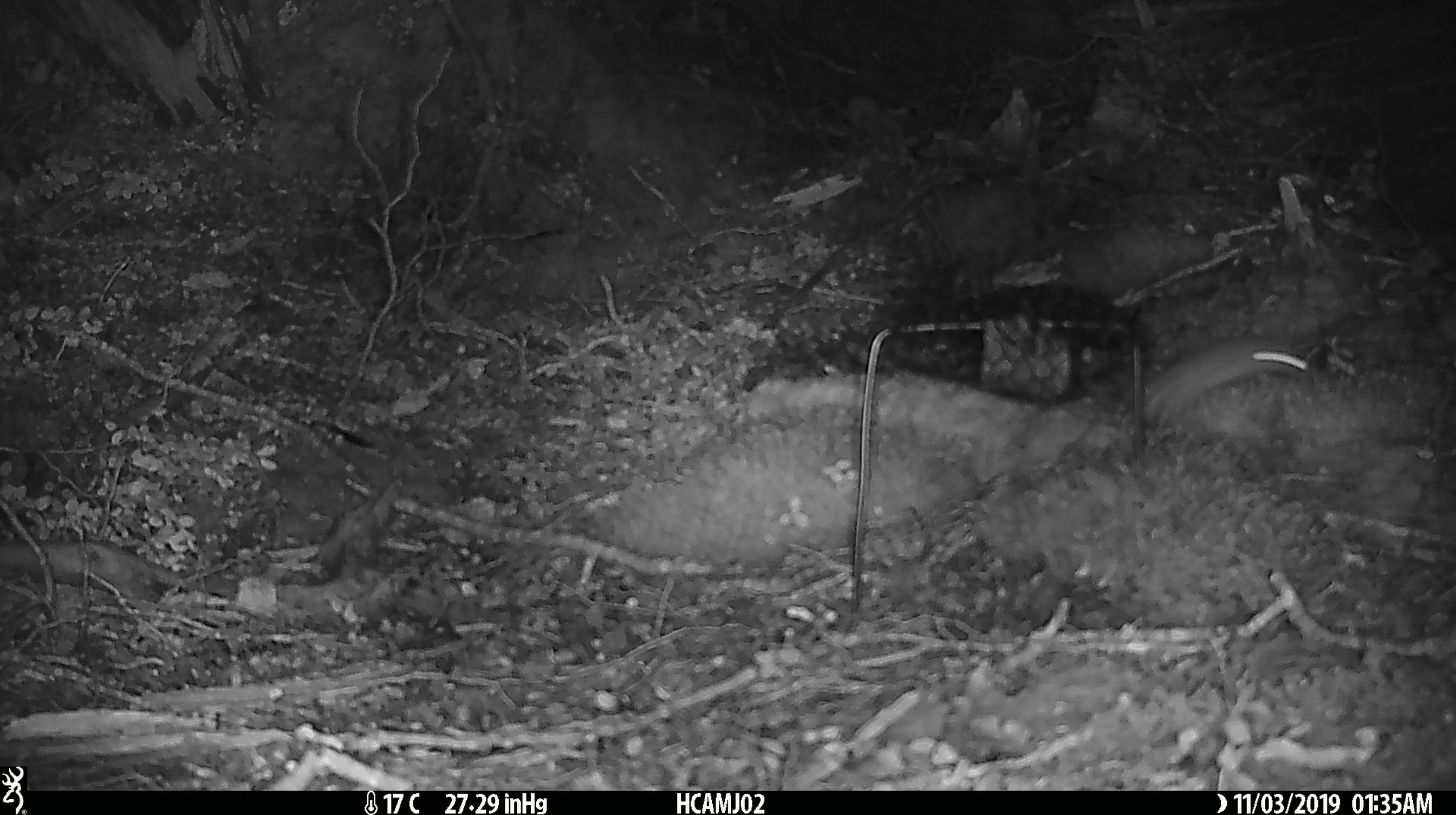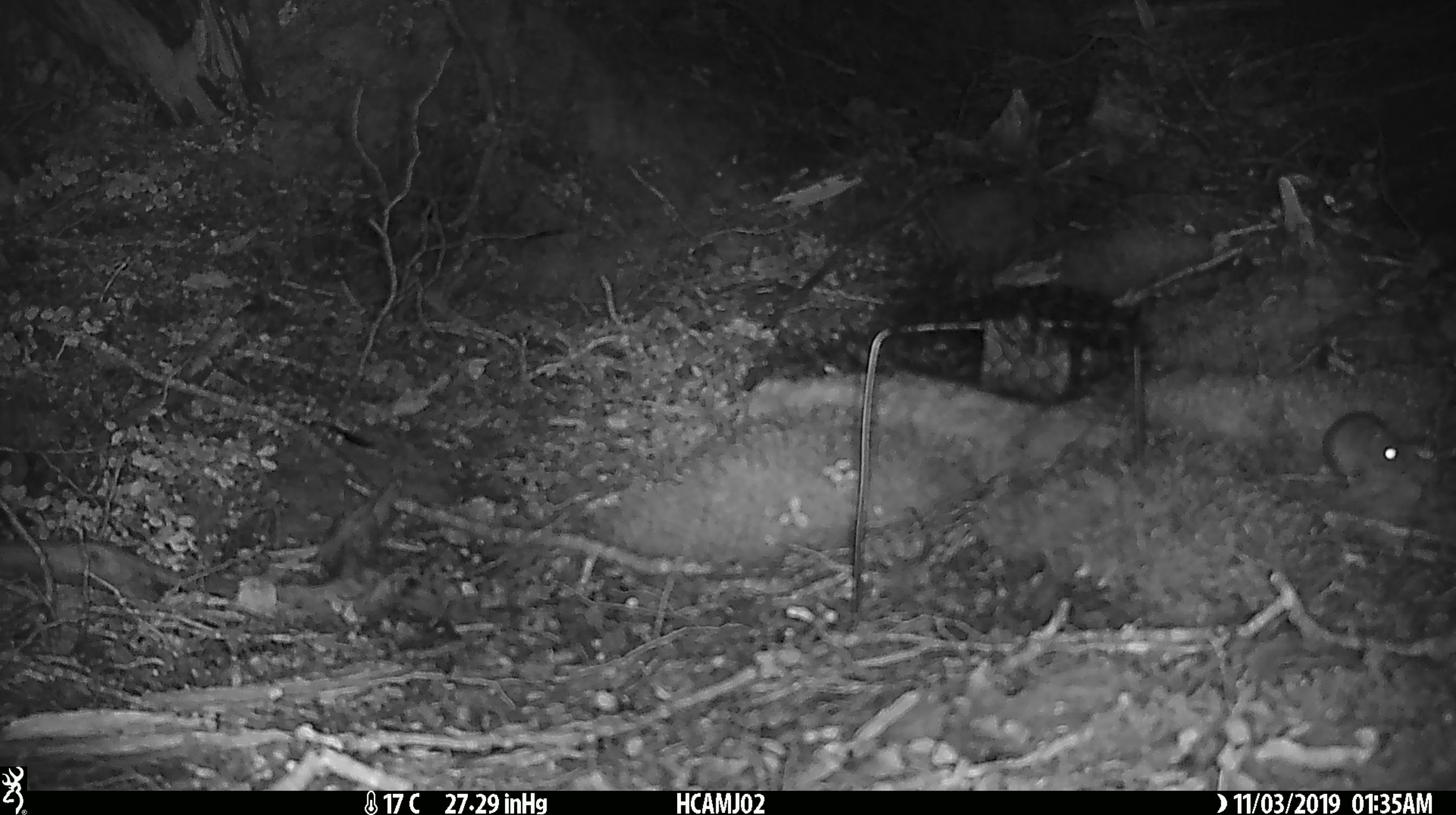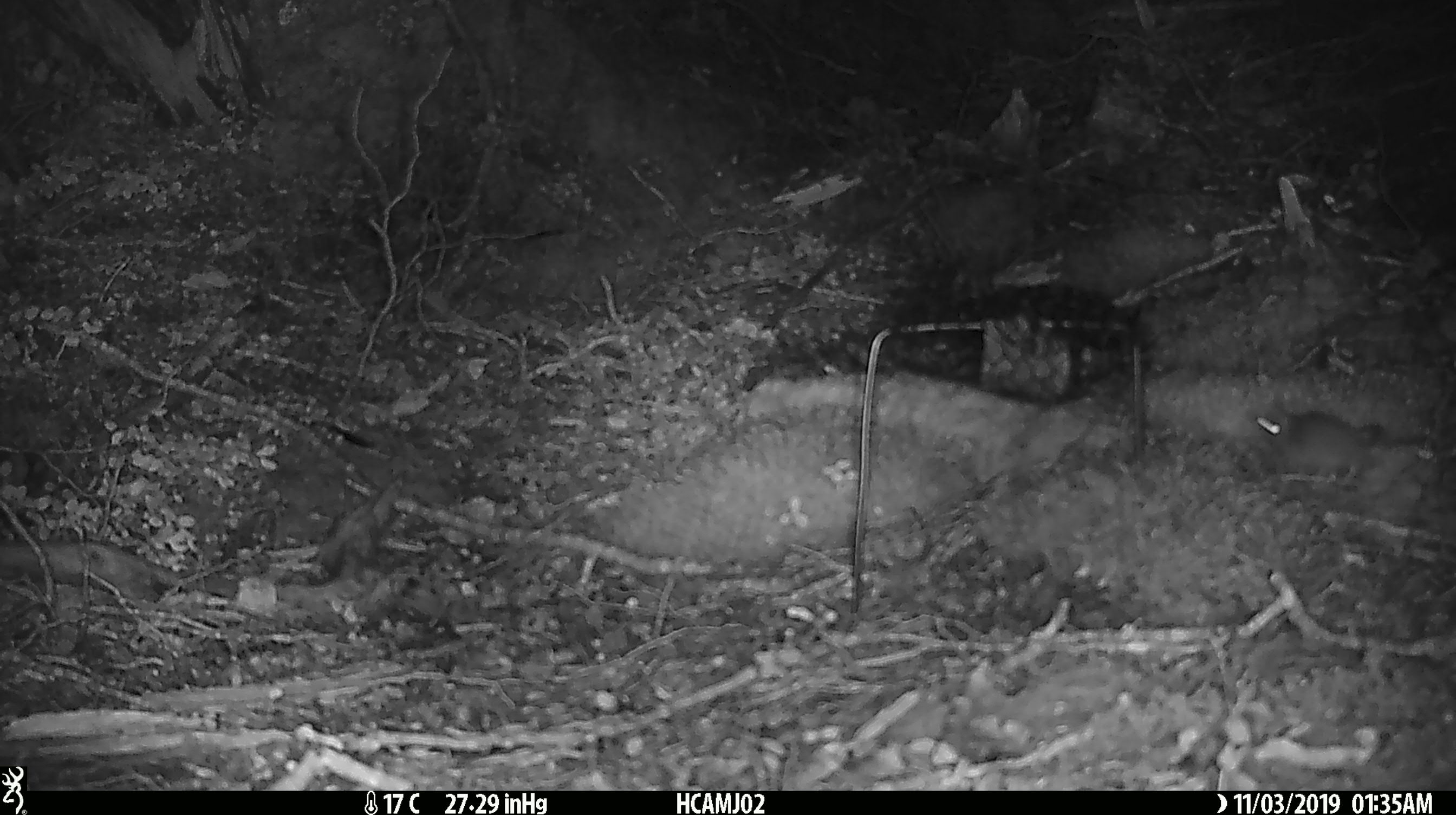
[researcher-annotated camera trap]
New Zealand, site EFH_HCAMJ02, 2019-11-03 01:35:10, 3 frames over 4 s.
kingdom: Animalia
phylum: Chordata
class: Mammalia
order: Rodentia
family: Muridae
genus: Mus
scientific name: Mus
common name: mouse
Mouse (Mus).